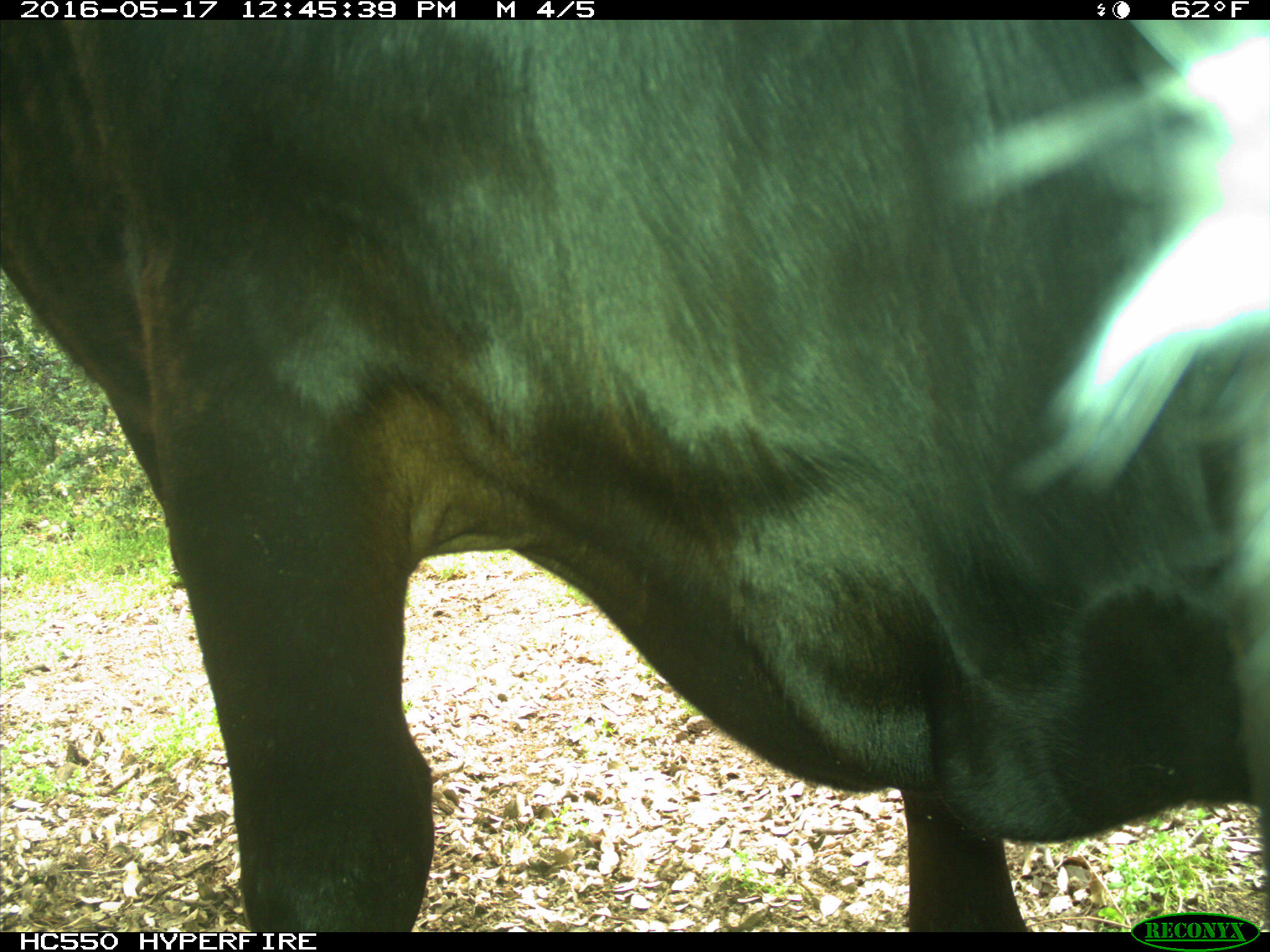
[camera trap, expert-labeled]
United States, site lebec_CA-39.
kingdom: Animalia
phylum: Chordata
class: Mammalia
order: Artiodactyla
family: Bovidae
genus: Bos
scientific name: Bos taurus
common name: domestic cow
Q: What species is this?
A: Bos taurus (domestic cow).